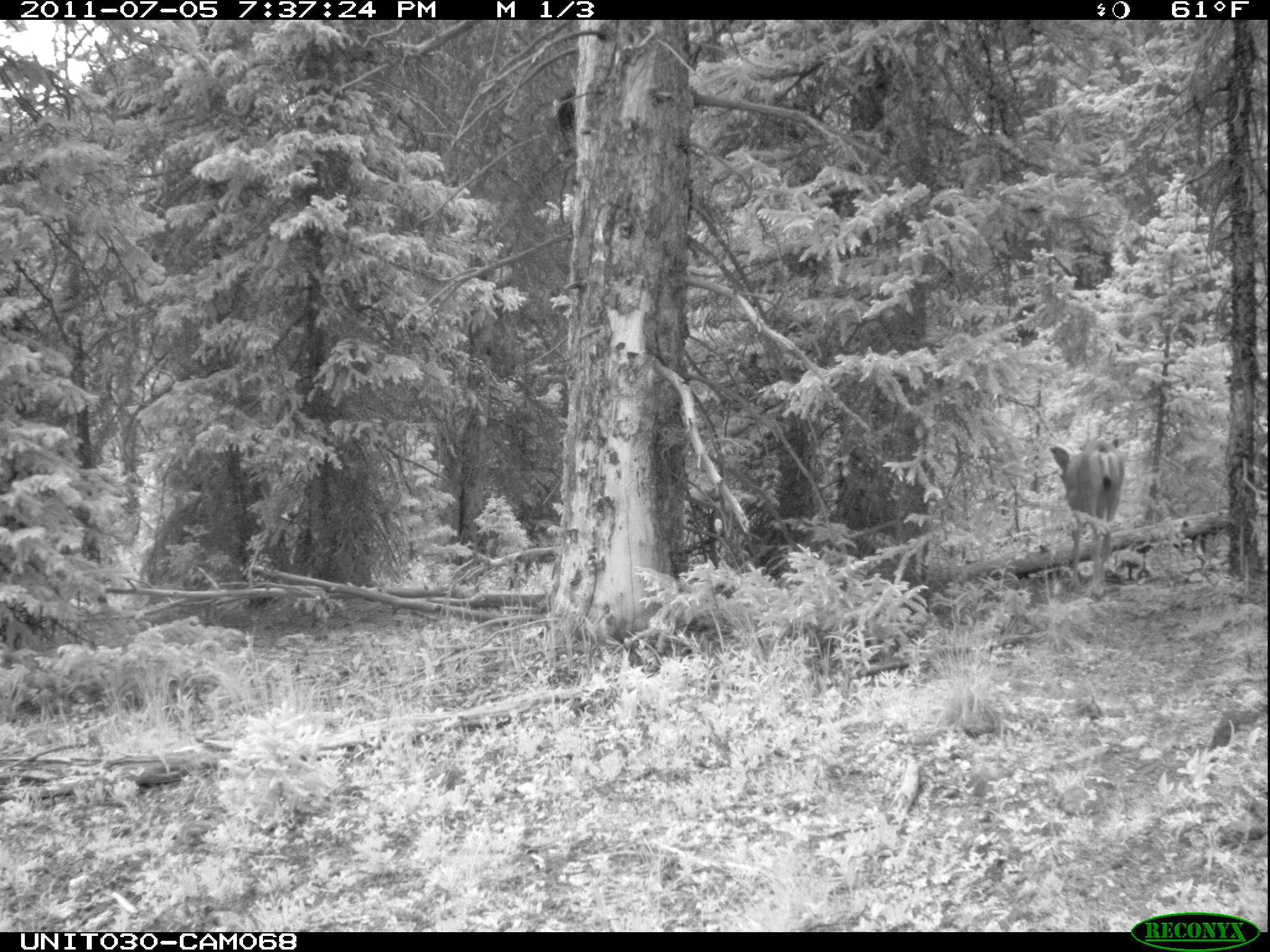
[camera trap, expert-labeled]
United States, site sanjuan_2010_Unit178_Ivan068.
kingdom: Animalia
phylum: Chordata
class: Mammalia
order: Artiodactyla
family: Cervidae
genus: Odocoileus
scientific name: Odocoileus hemionus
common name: mule deer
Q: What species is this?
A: Odocoileus hemionus (mule deer).